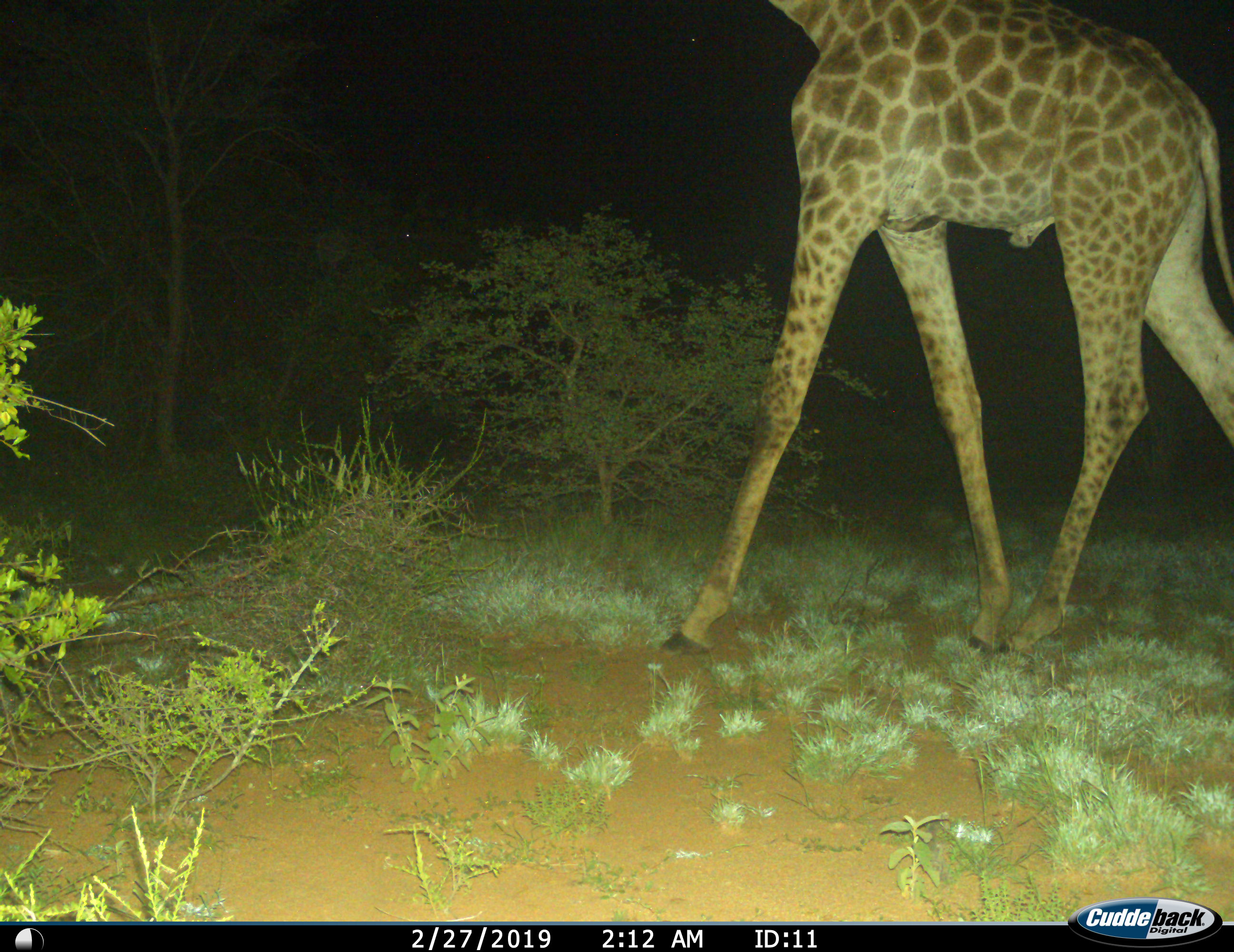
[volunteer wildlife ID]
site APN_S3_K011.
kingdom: Animalia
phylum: Chordata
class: Mammalia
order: Artiodactyla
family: Giraffidae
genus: Giraffa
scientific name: Giraffa camelopardalis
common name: giraffe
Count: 1.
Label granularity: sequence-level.